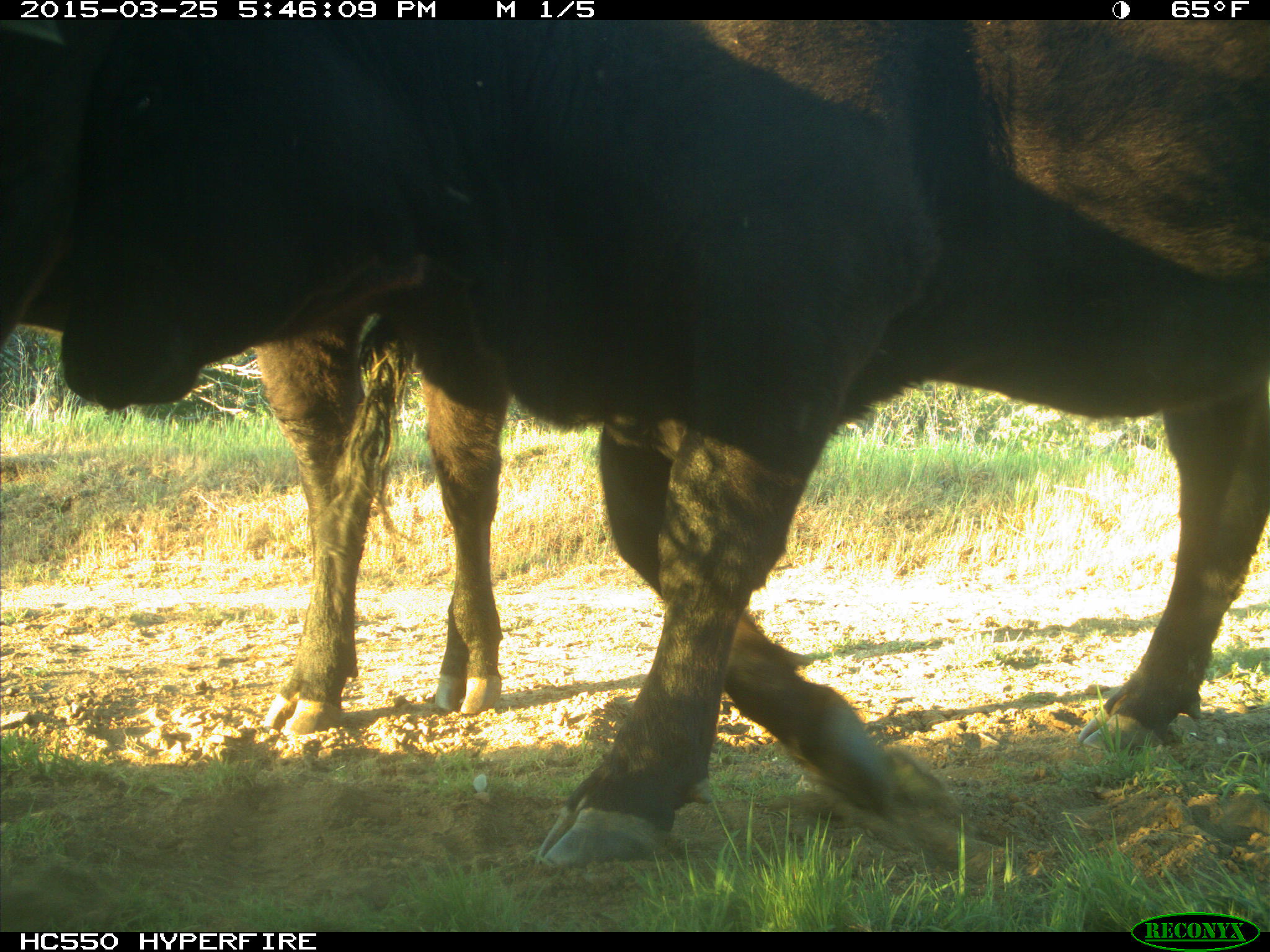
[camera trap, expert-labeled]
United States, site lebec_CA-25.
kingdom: Animalia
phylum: Chordata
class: Mammalia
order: Artiodactyla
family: Bovidae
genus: Bos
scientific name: Bos taurus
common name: domestic cow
Bos taurus (domestic cow).